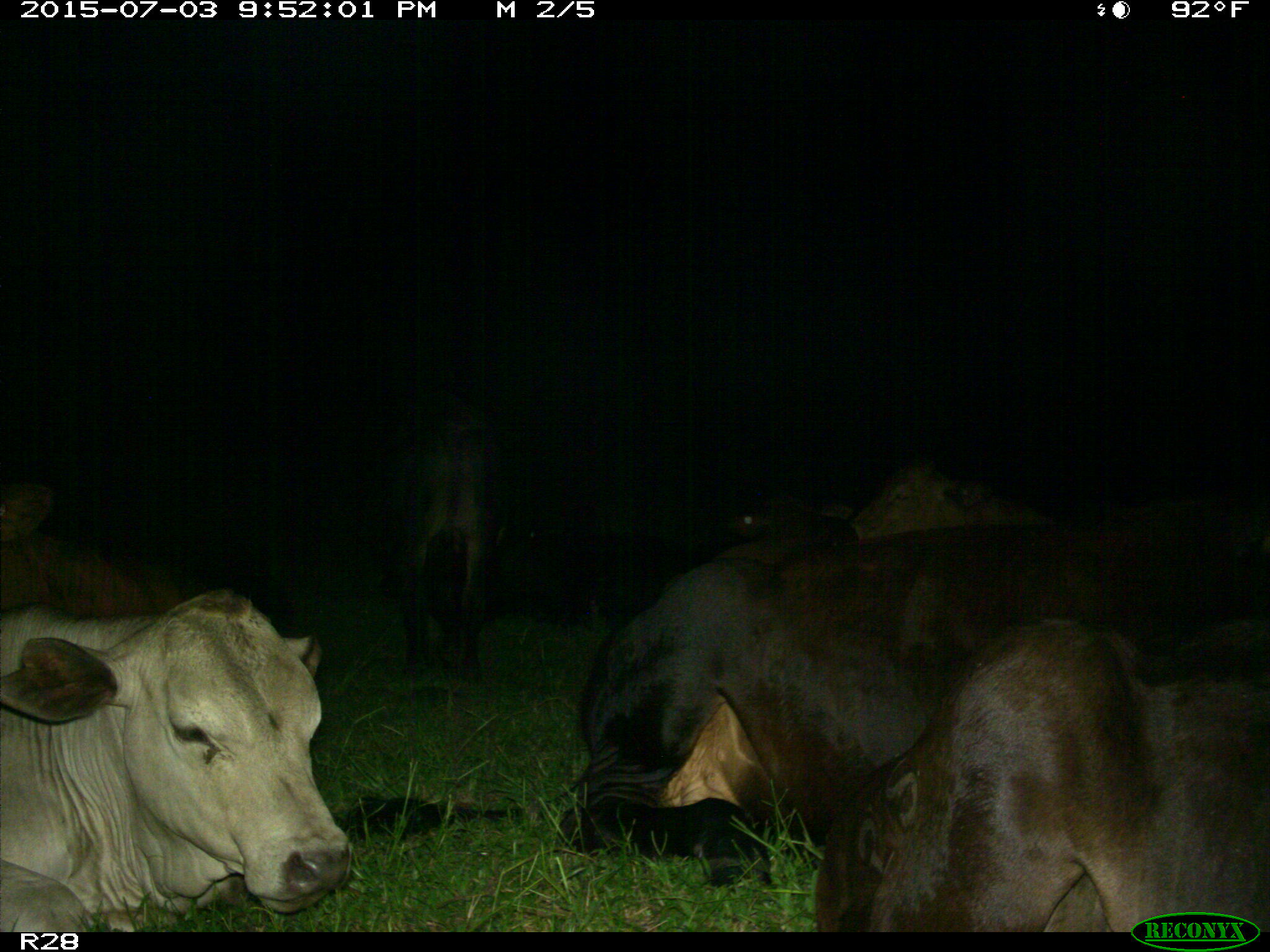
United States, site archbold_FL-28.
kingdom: Animalia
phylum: Chordata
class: Mammalia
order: Artiodactyla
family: Bovidae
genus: Bos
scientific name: Bos taurus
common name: domestic cow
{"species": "Bos taurus (domestic cow)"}